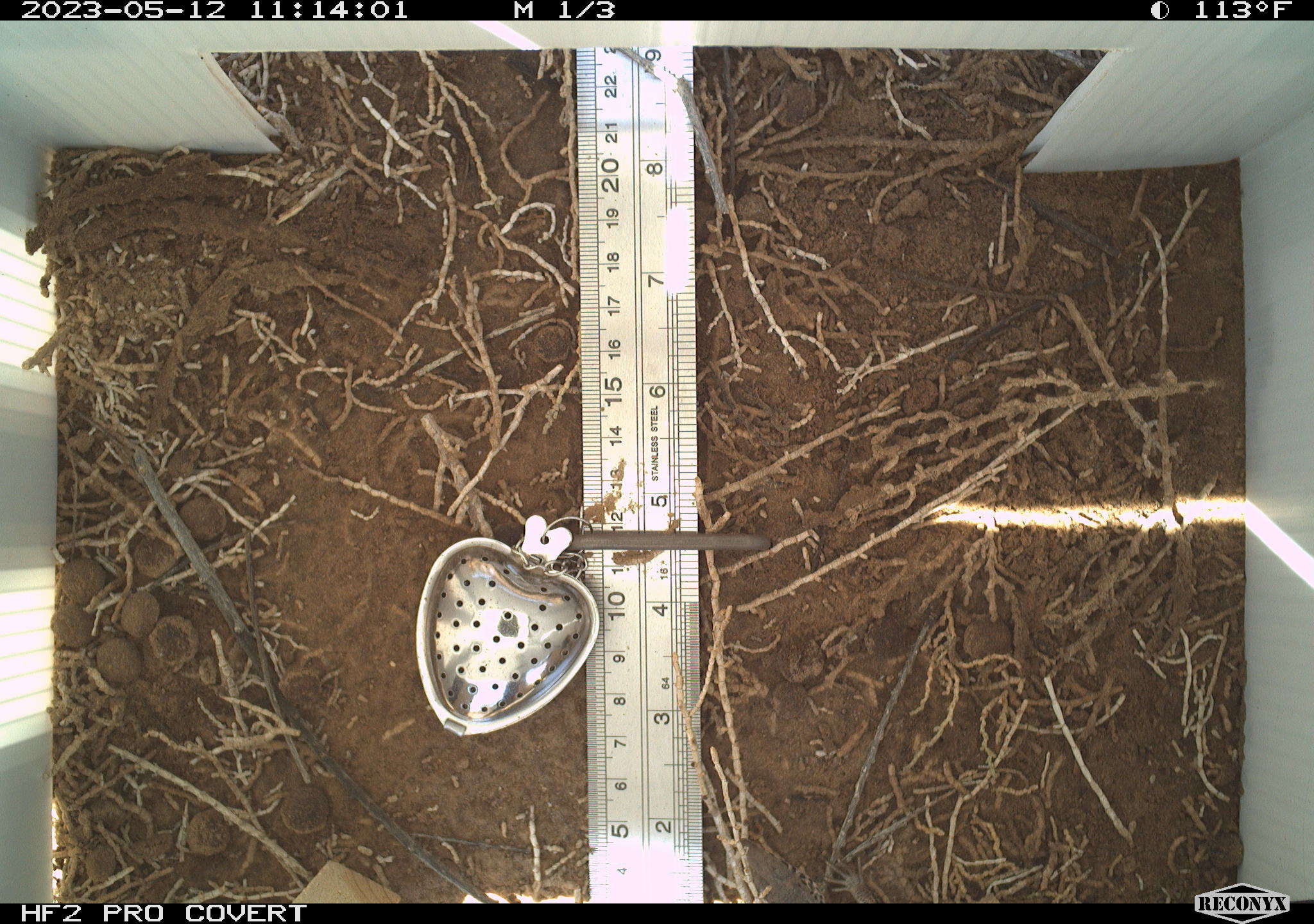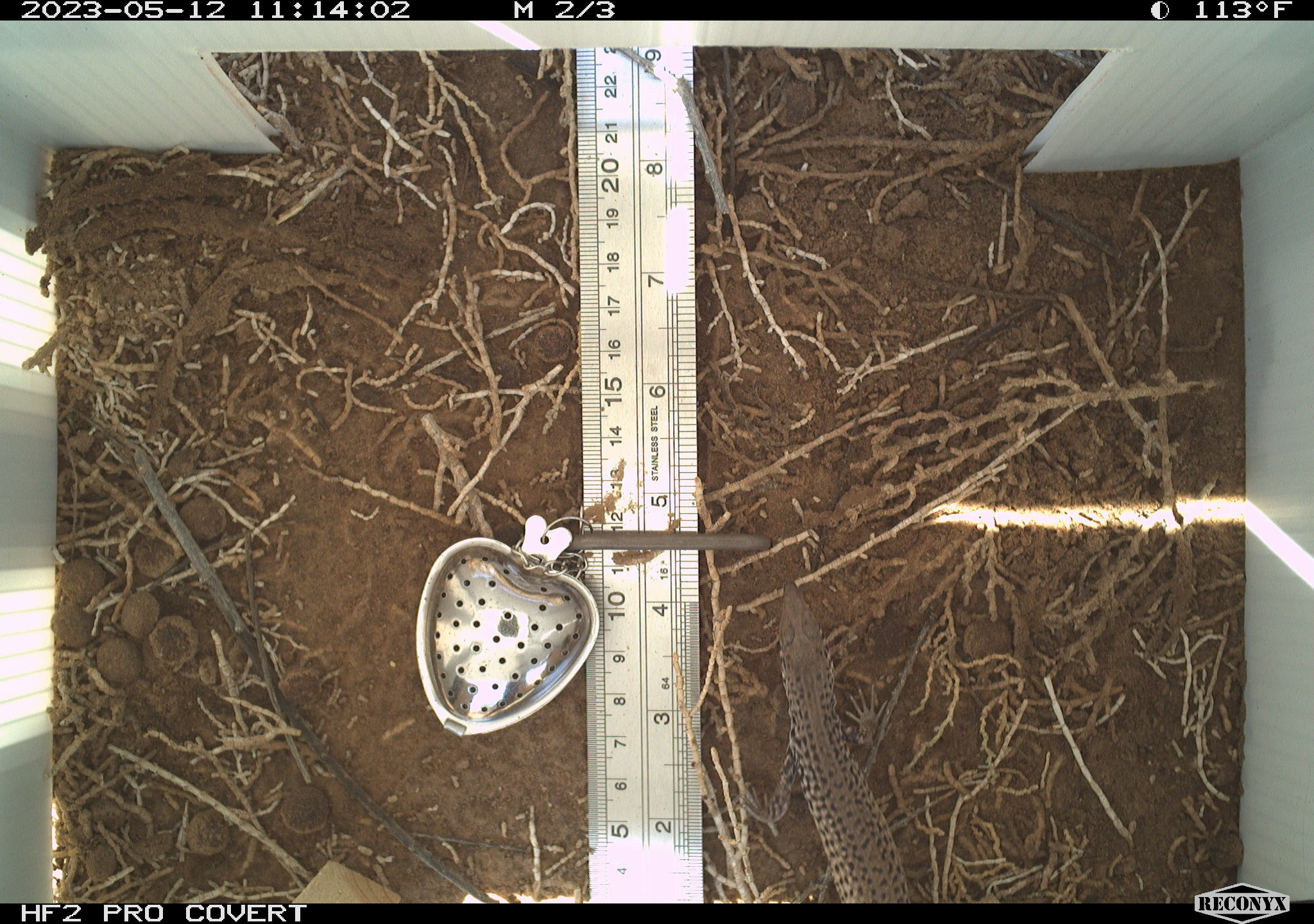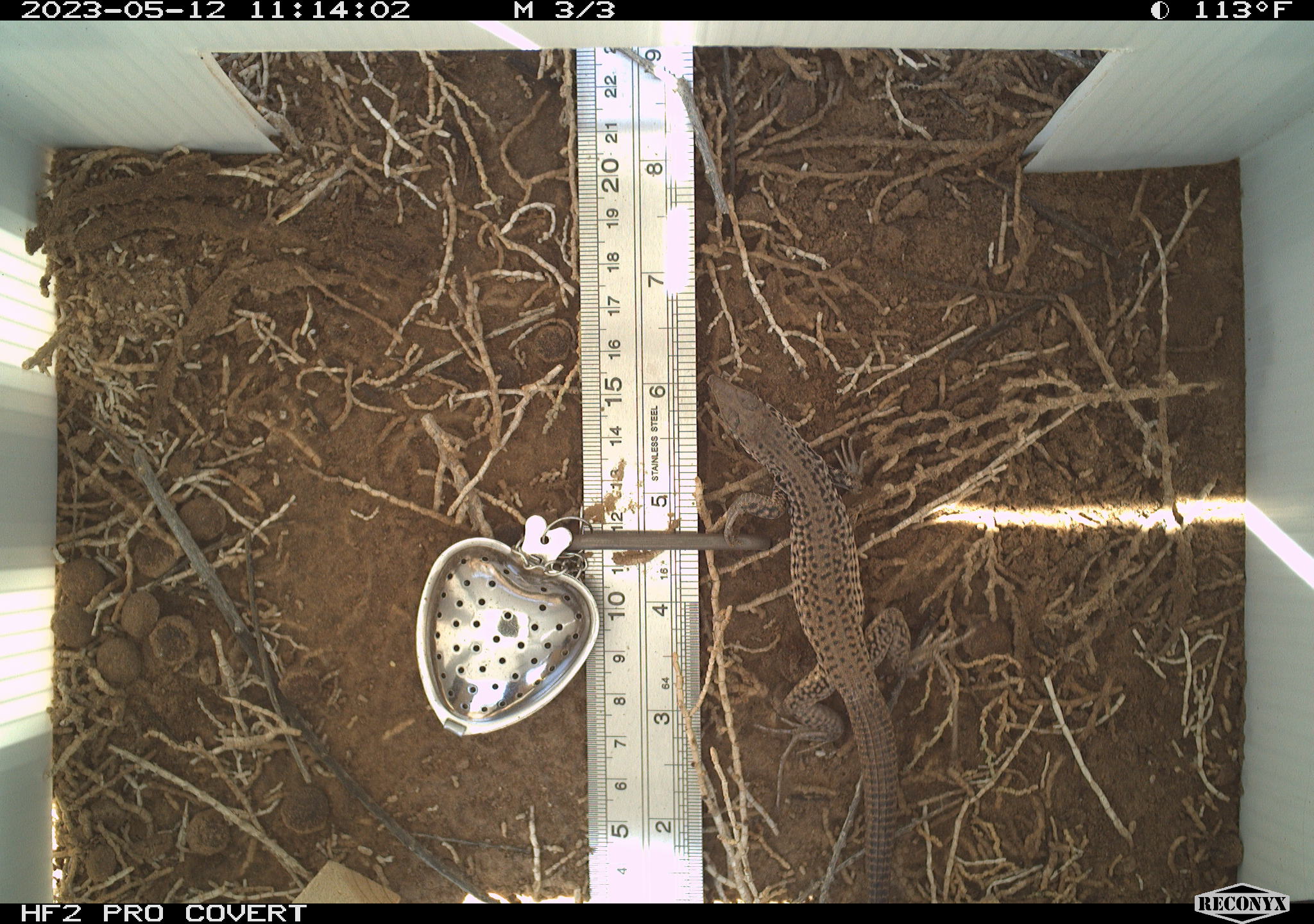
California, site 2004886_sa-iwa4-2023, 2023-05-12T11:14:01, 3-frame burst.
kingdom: Animalia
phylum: Chordata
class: Reptilia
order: Squamata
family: Teiidae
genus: Aspidoscelis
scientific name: Aspidoscelis tigris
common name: western whiptail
Western whiptail (Aspidoscelis tigris).